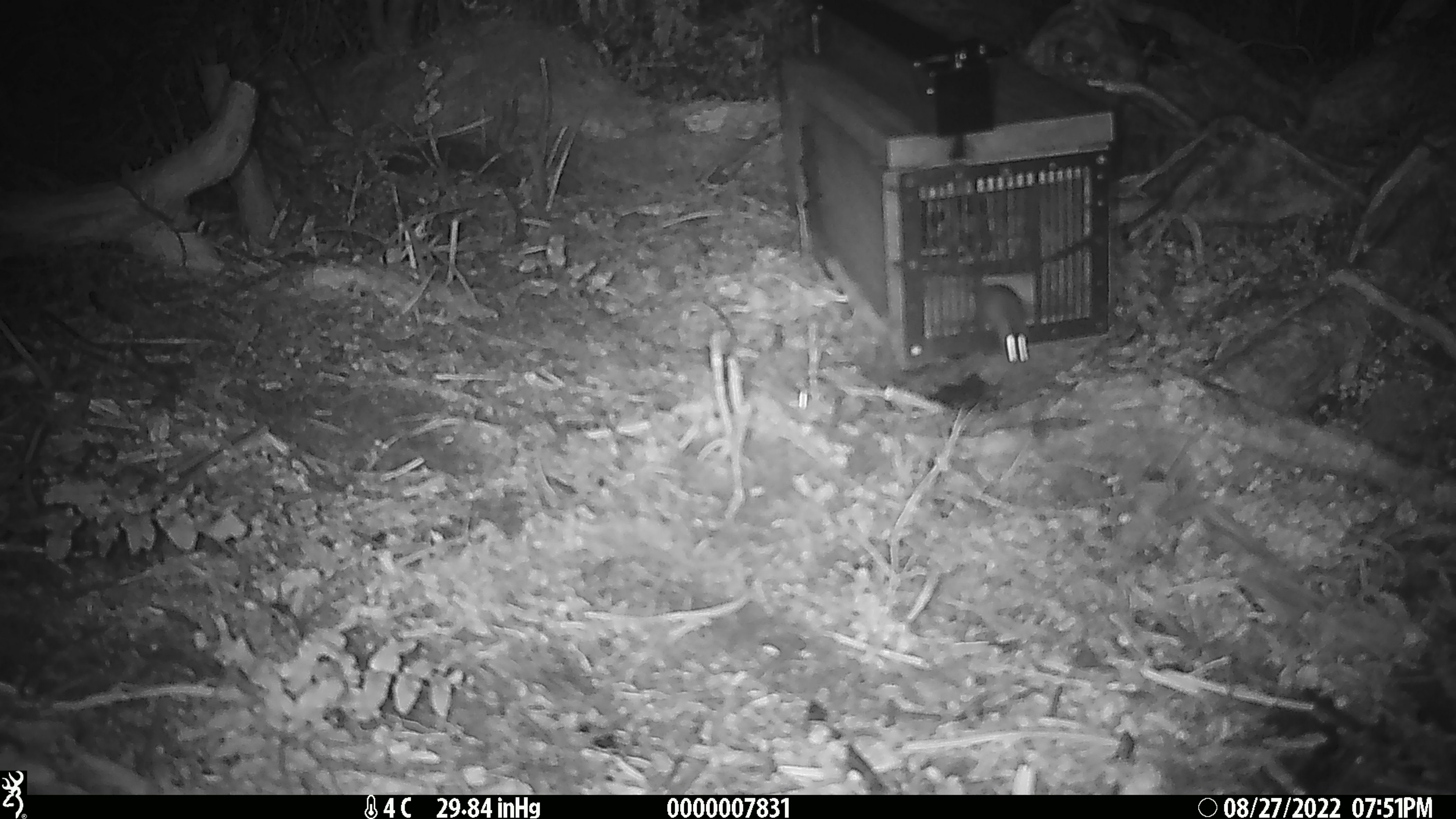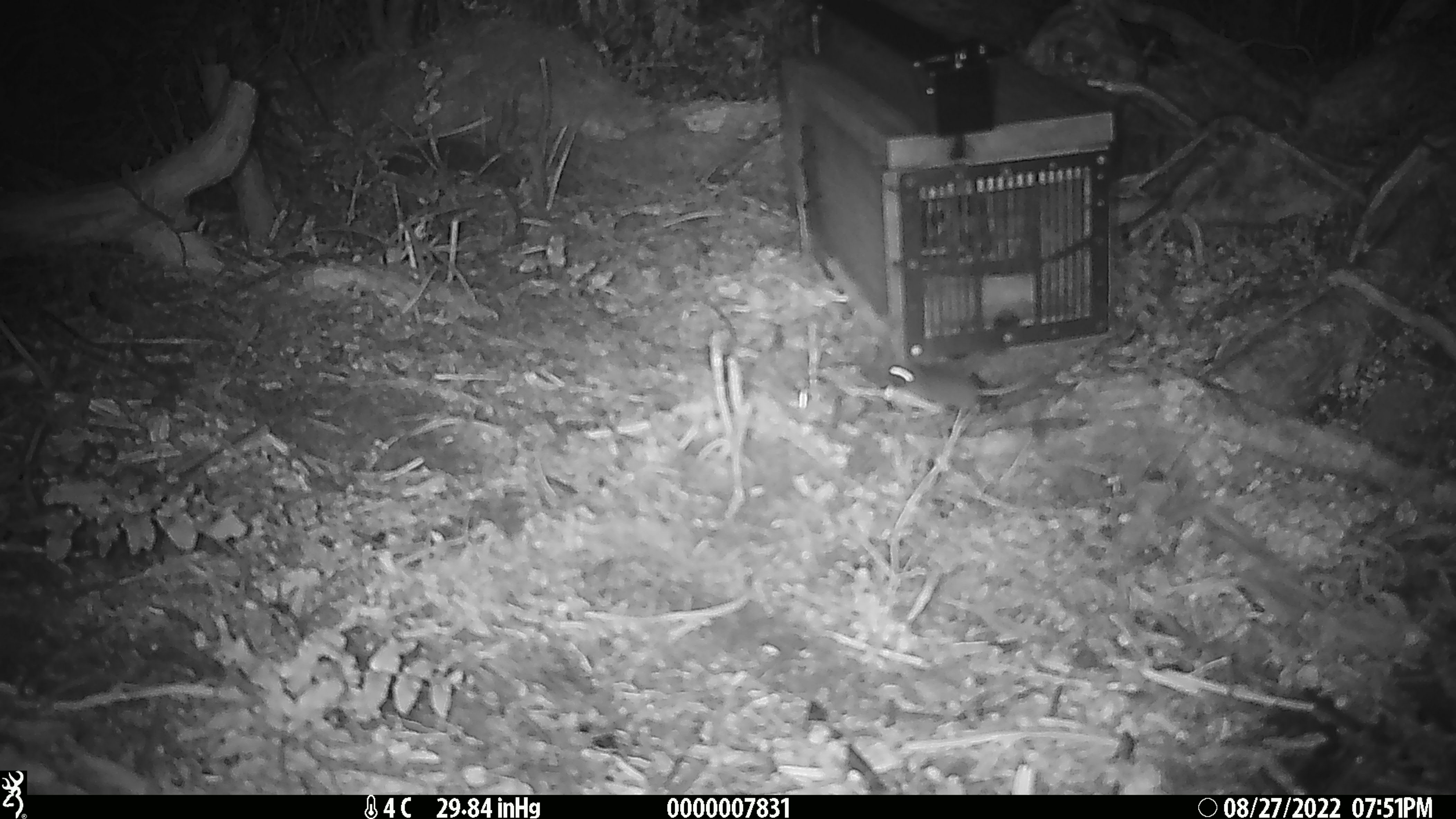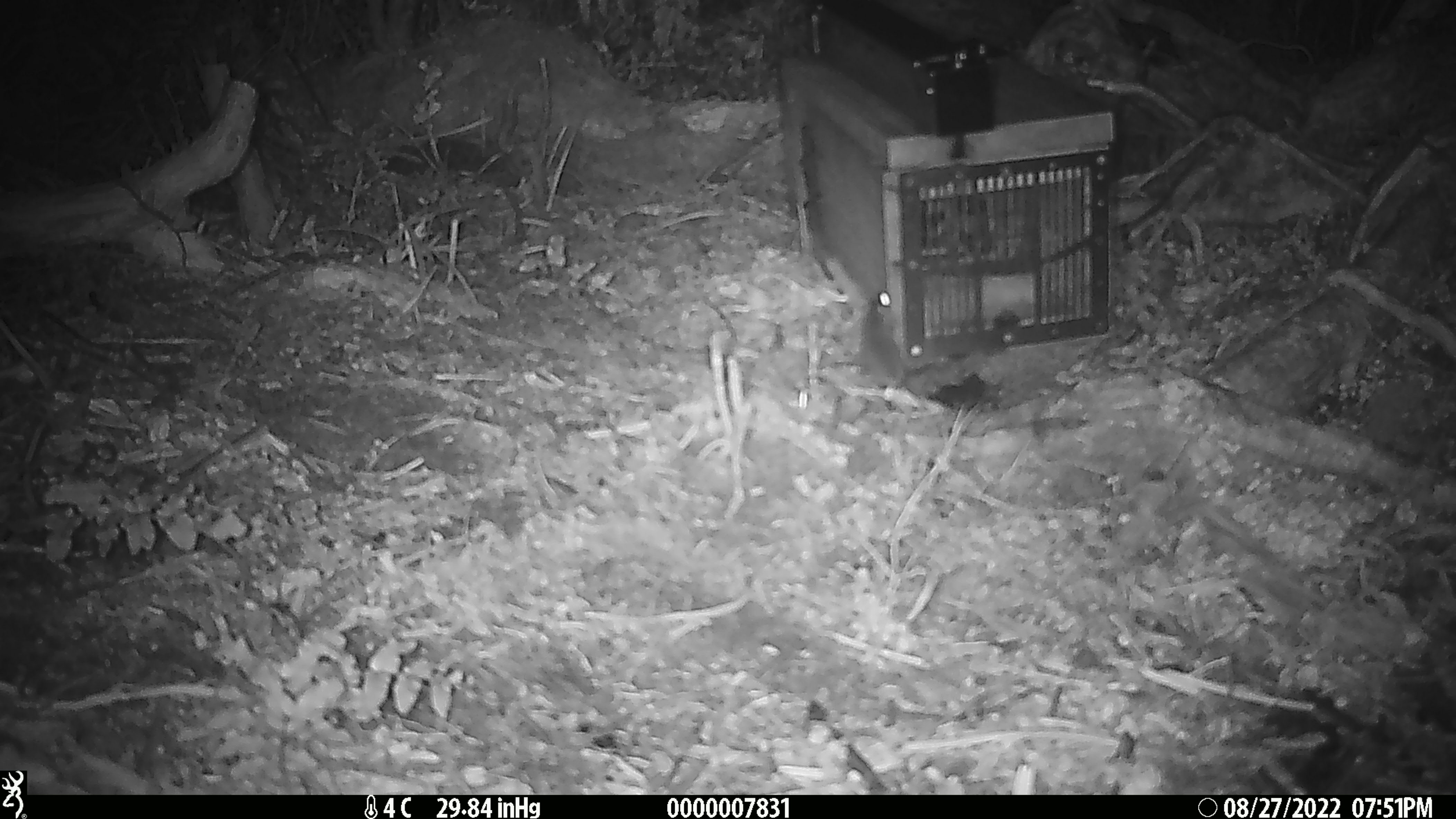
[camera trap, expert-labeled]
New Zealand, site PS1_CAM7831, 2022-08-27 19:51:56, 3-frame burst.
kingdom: Animalia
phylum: Chordata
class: Mammalia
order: Rodentia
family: Muridae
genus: Mus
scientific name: Mus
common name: mouse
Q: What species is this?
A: Mouse (Mus).